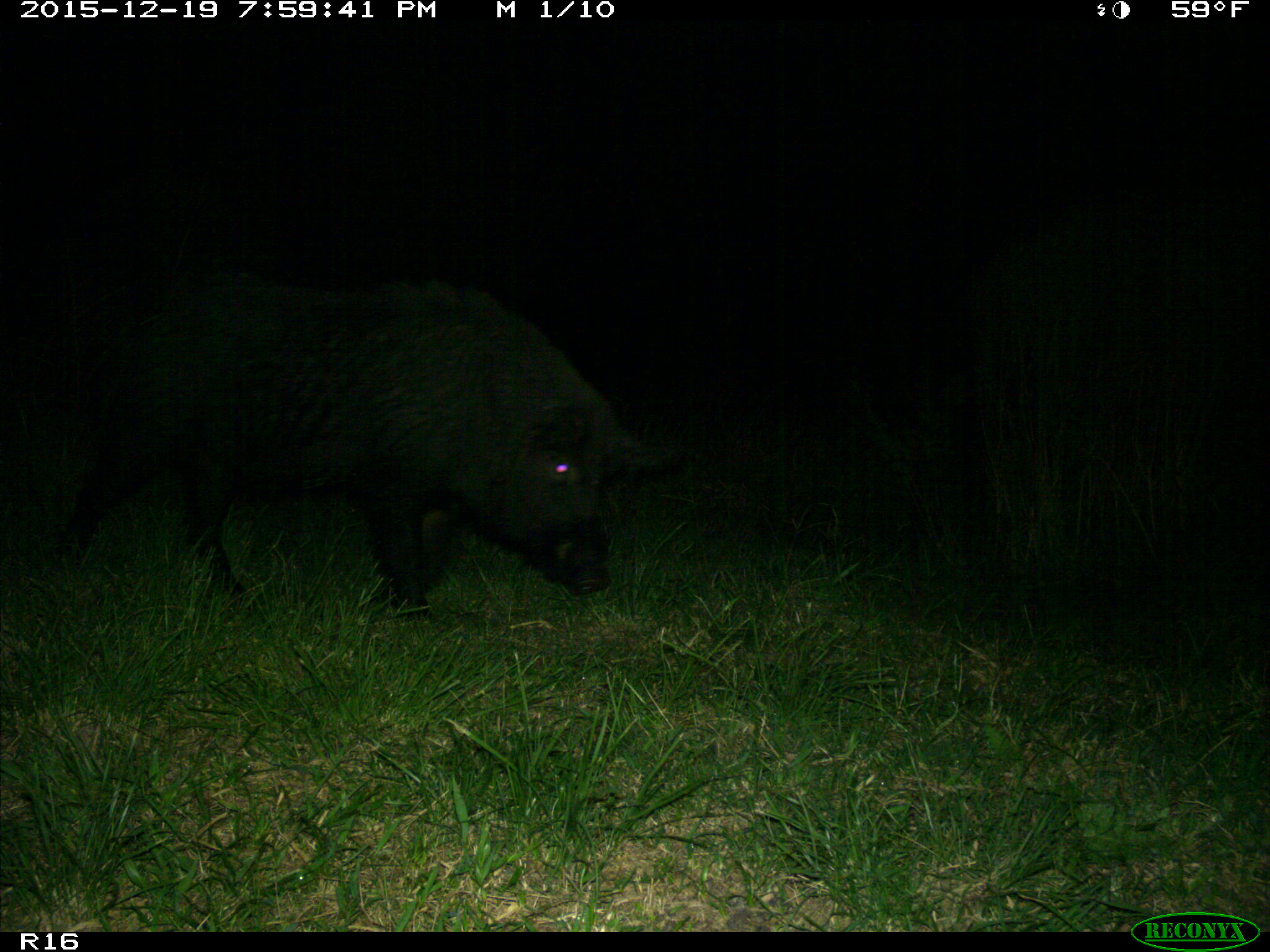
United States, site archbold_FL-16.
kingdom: Animalia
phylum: Chordata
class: Mammalia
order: Artiodactyla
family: Suidae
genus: Sus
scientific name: Sus scrofa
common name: wild boar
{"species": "Sus scrofa (wild boar)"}